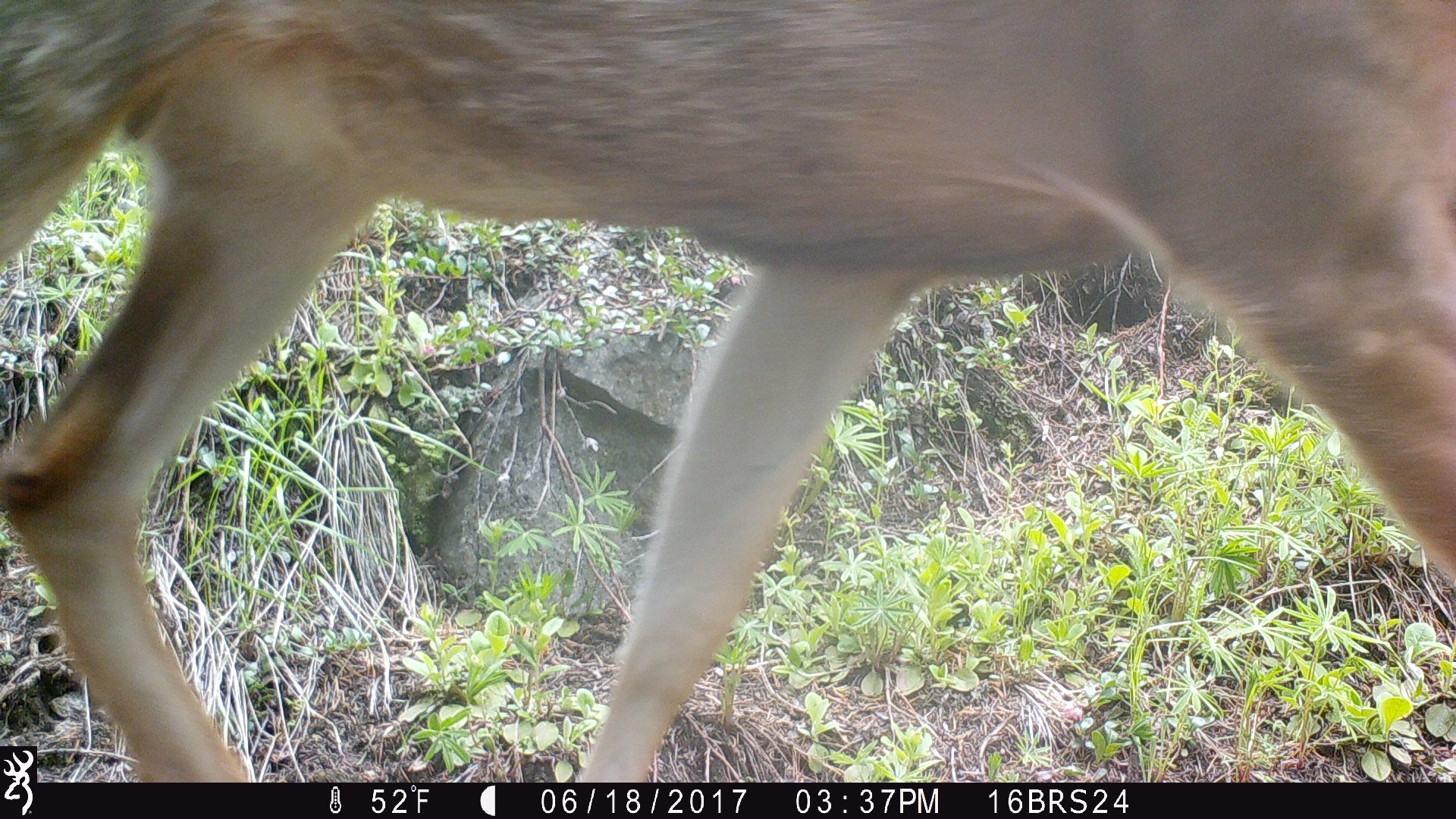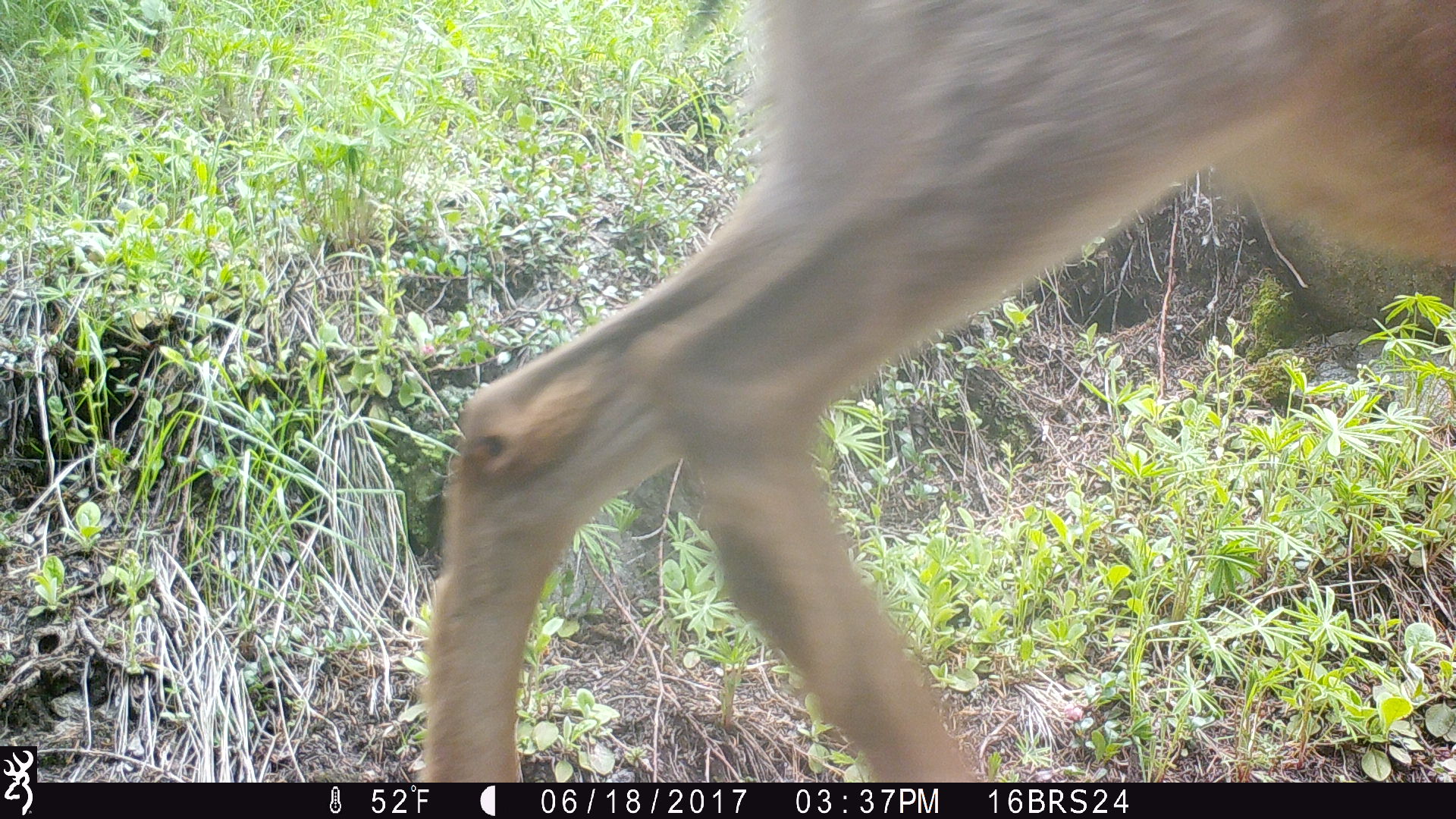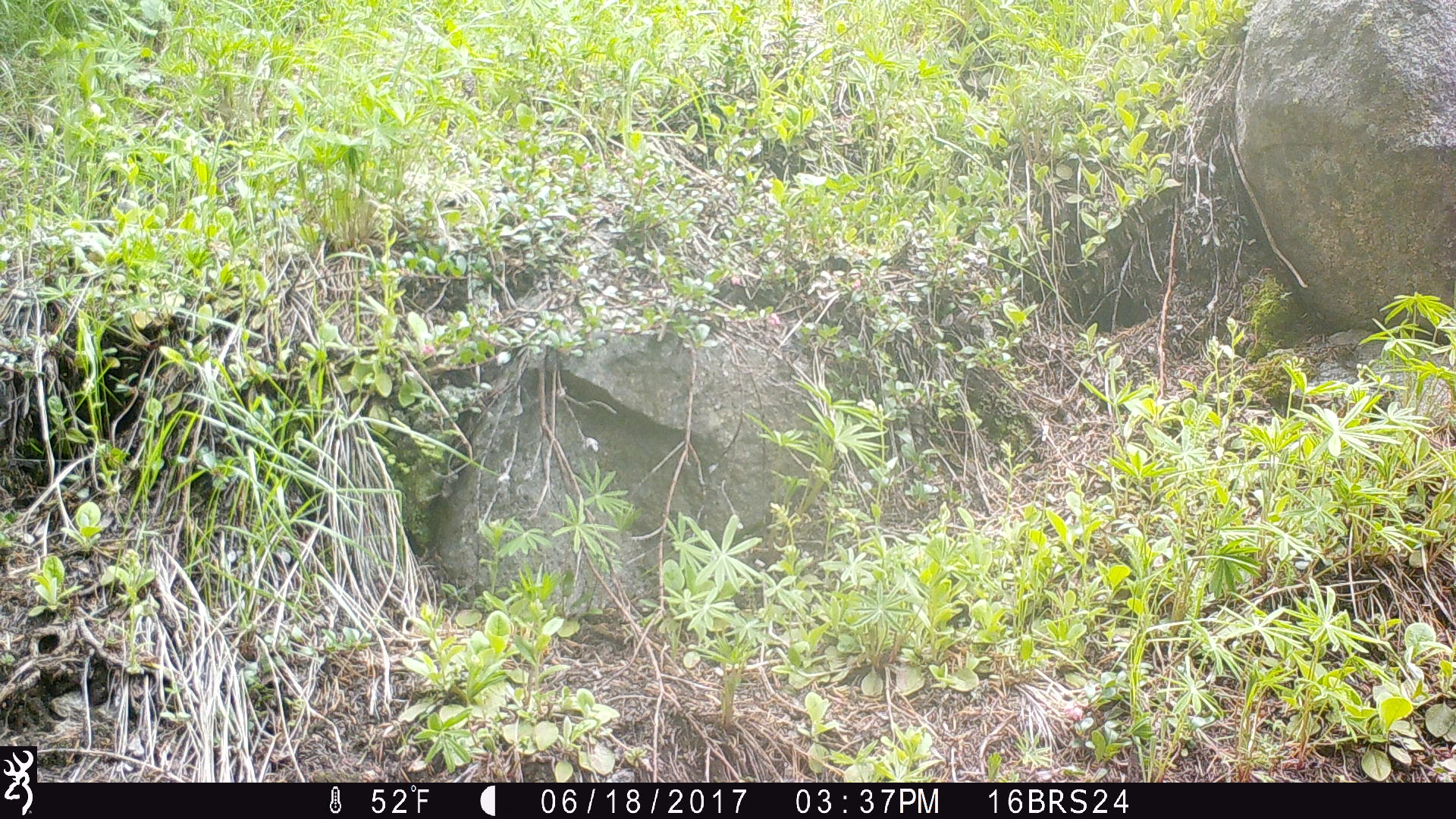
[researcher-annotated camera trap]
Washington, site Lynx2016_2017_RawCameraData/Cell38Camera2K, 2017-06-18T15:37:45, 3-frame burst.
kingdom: Animalia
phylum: Chordata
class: Mammalia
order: Artiodactyla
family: Cervidae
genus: Odocoileus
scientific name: Odocoileus hemionus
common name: mule deer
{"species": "Odocoileus hemionus (mule deer)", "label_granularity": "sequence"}